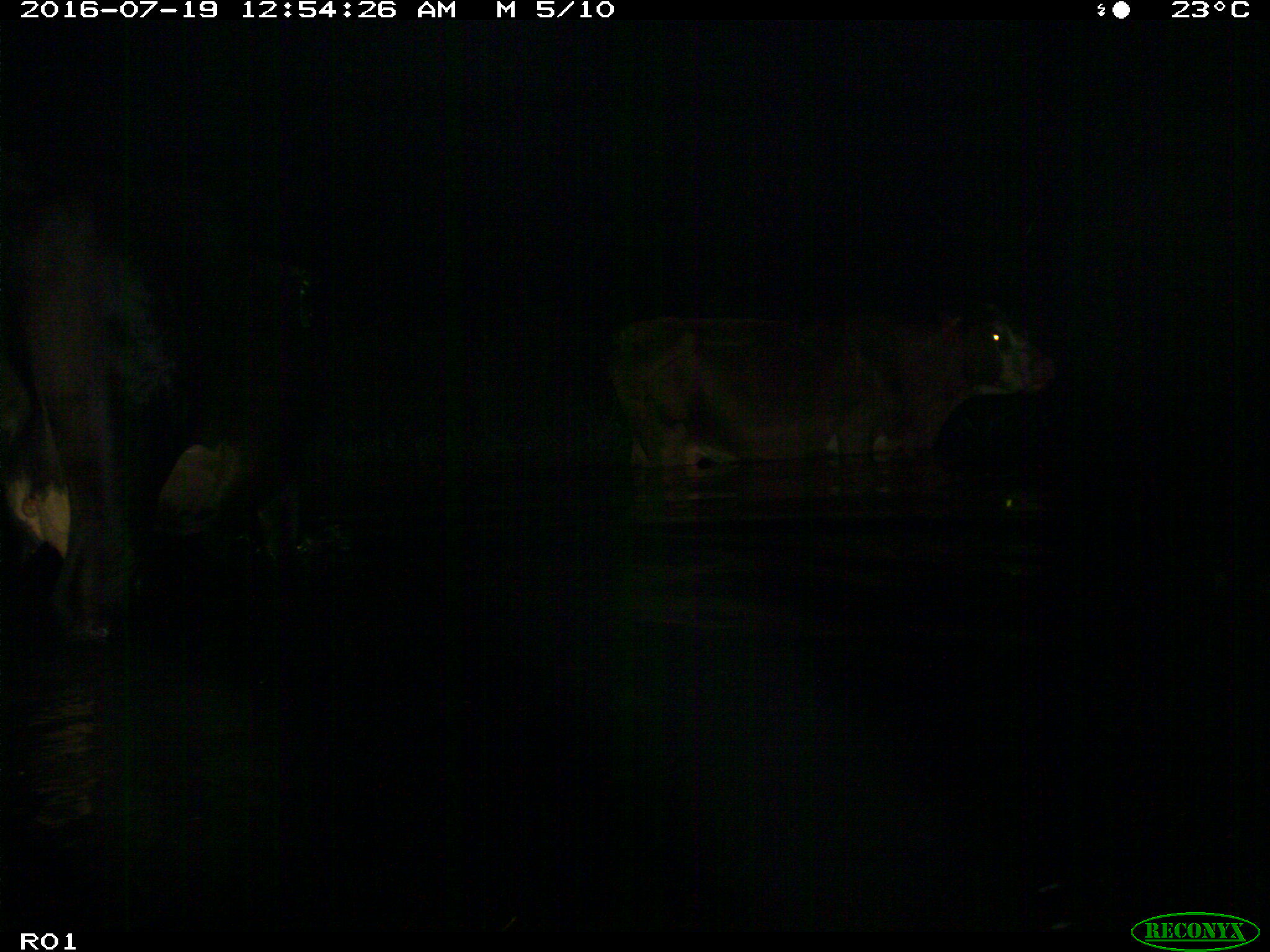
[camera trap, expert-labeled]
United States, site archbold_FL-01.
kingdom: Animalia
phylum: Chordata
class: Mammalia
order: Artiodactyla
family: Bovidae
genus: Bos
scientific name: Bos taurus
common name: domestic cow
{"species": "Bos taurus (domestic cow)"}